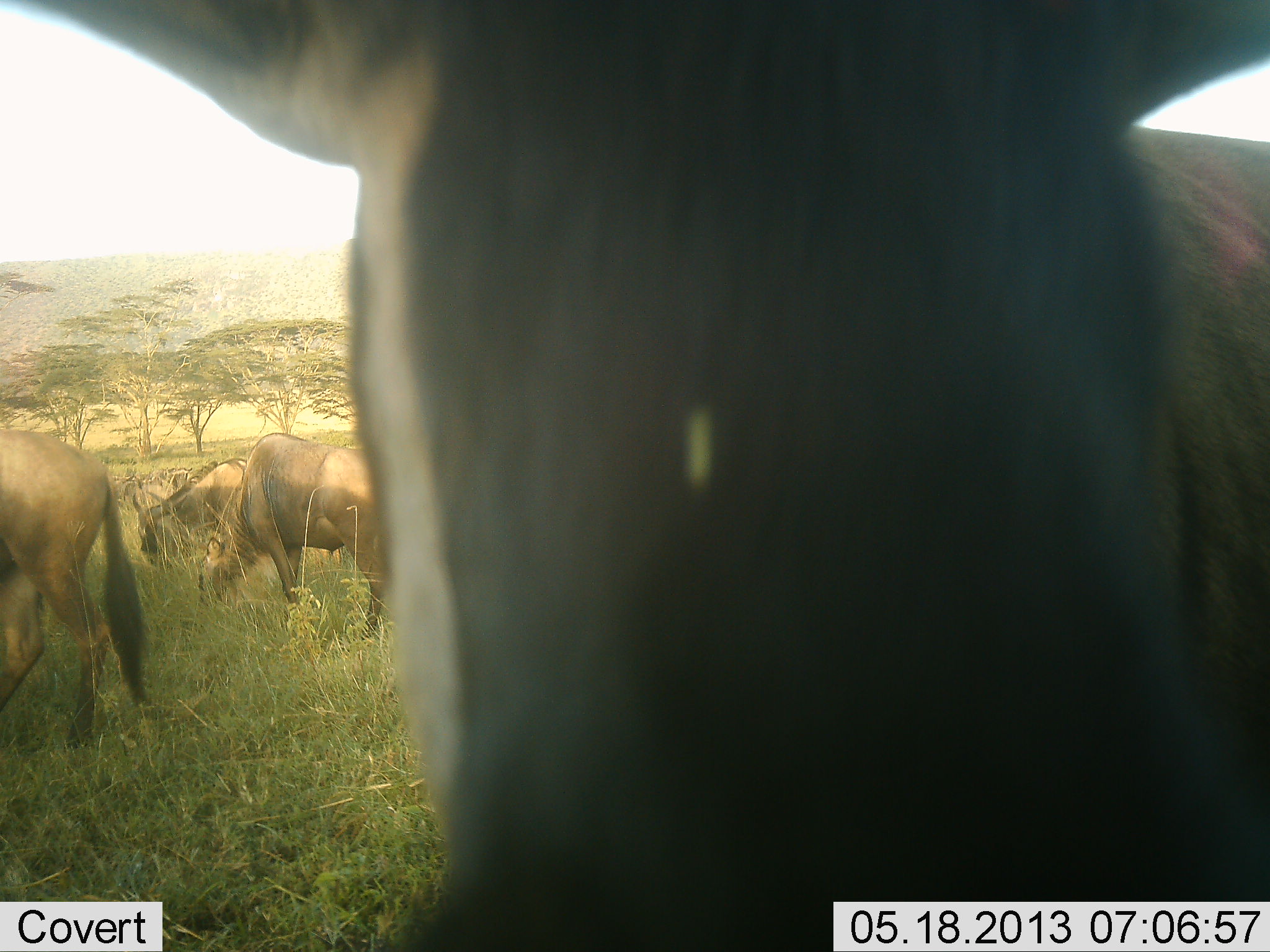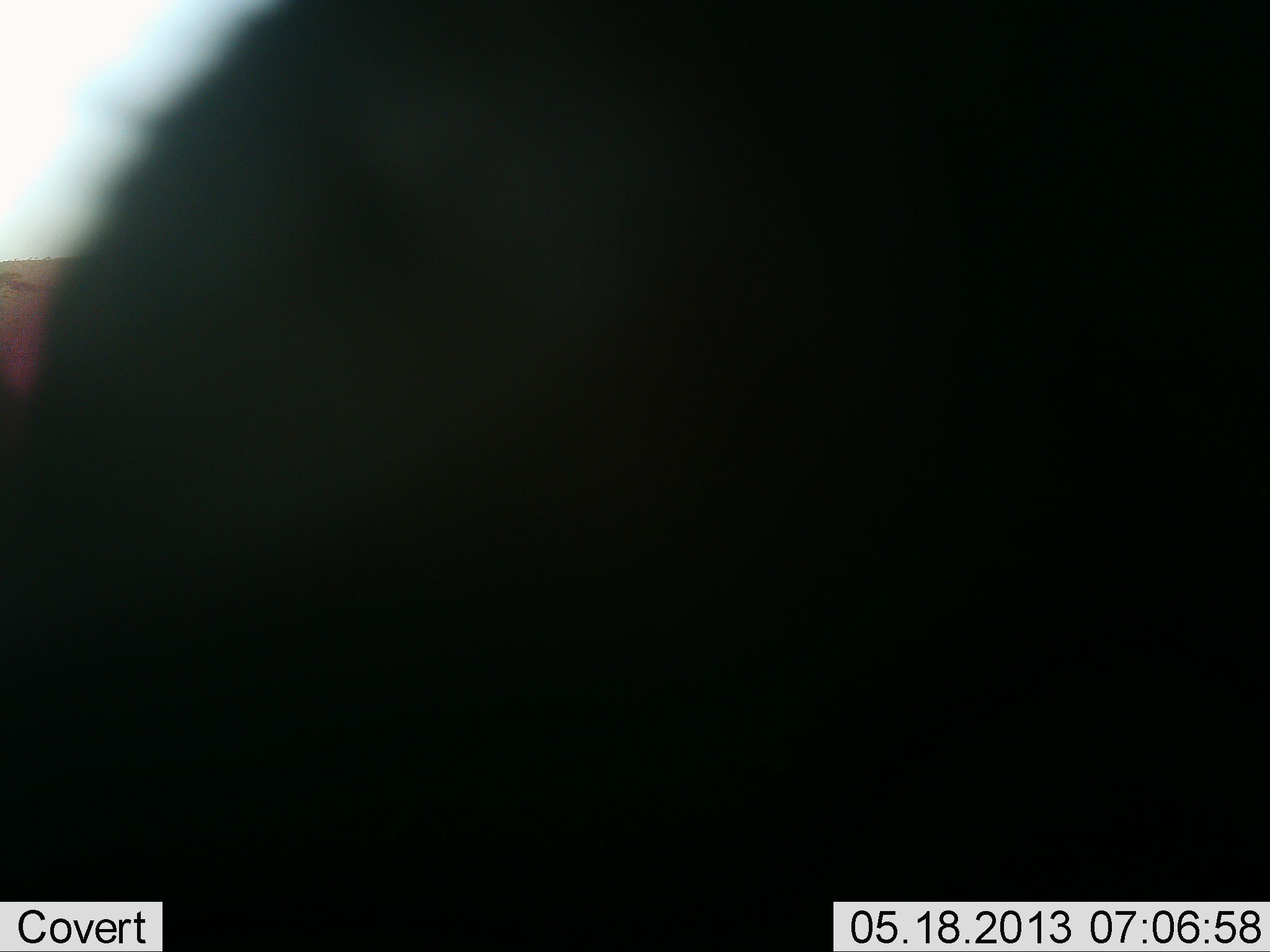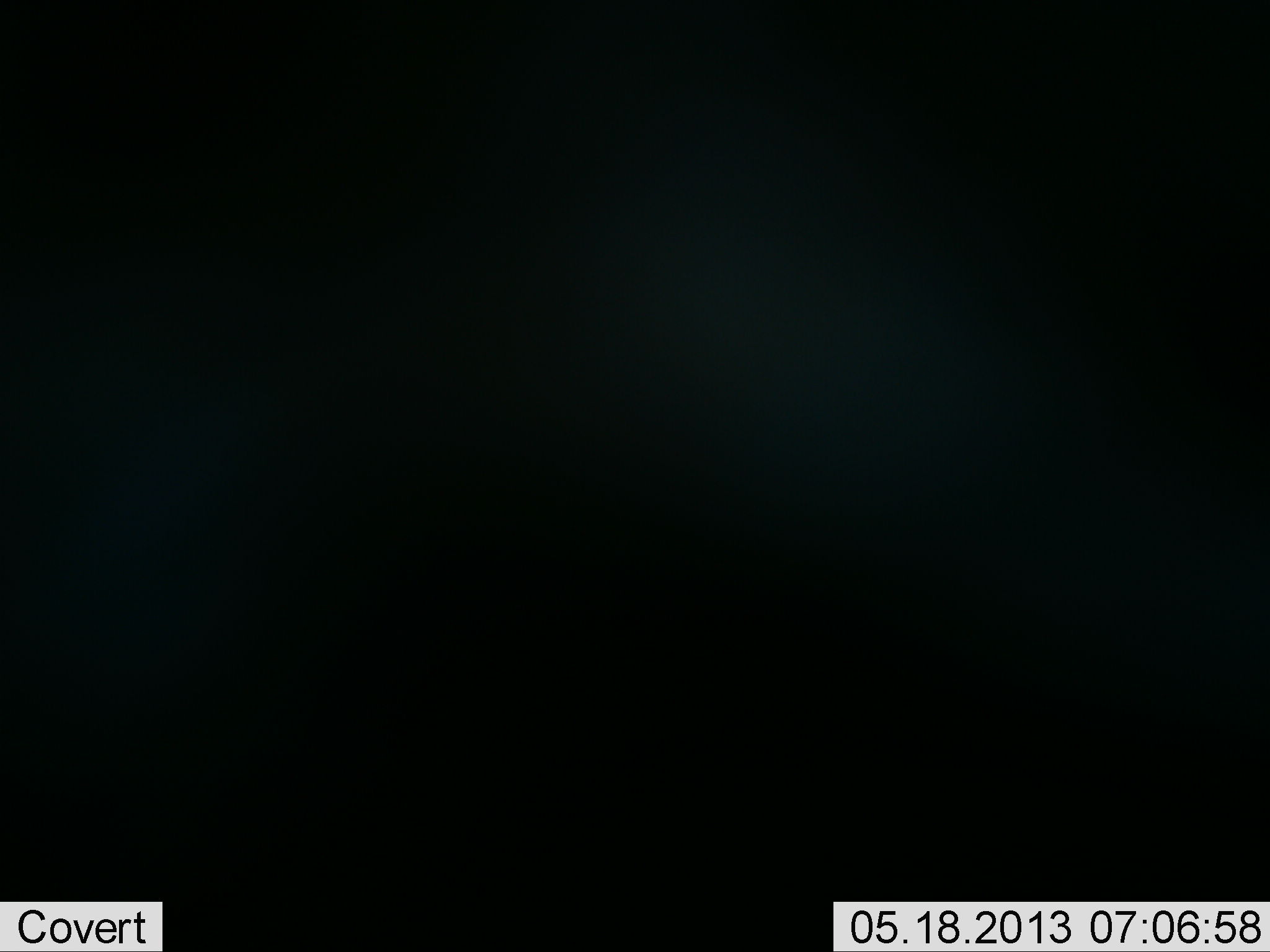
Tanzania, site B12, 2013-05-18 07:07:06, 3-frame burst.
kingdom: Animalia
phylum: Chordata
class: Mammalia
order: Artiodactyla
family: Bovidae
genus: Connochaetes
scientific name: Connochaetes taurinus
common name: blue wildebeest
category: wildebeest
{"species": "wildebeest (blue wildebeest) (Connochaetes taurinus)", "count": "4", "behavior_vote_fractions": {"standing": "61%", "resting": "6%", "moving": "28%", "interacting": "0%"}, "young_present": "0%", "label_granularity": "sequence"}